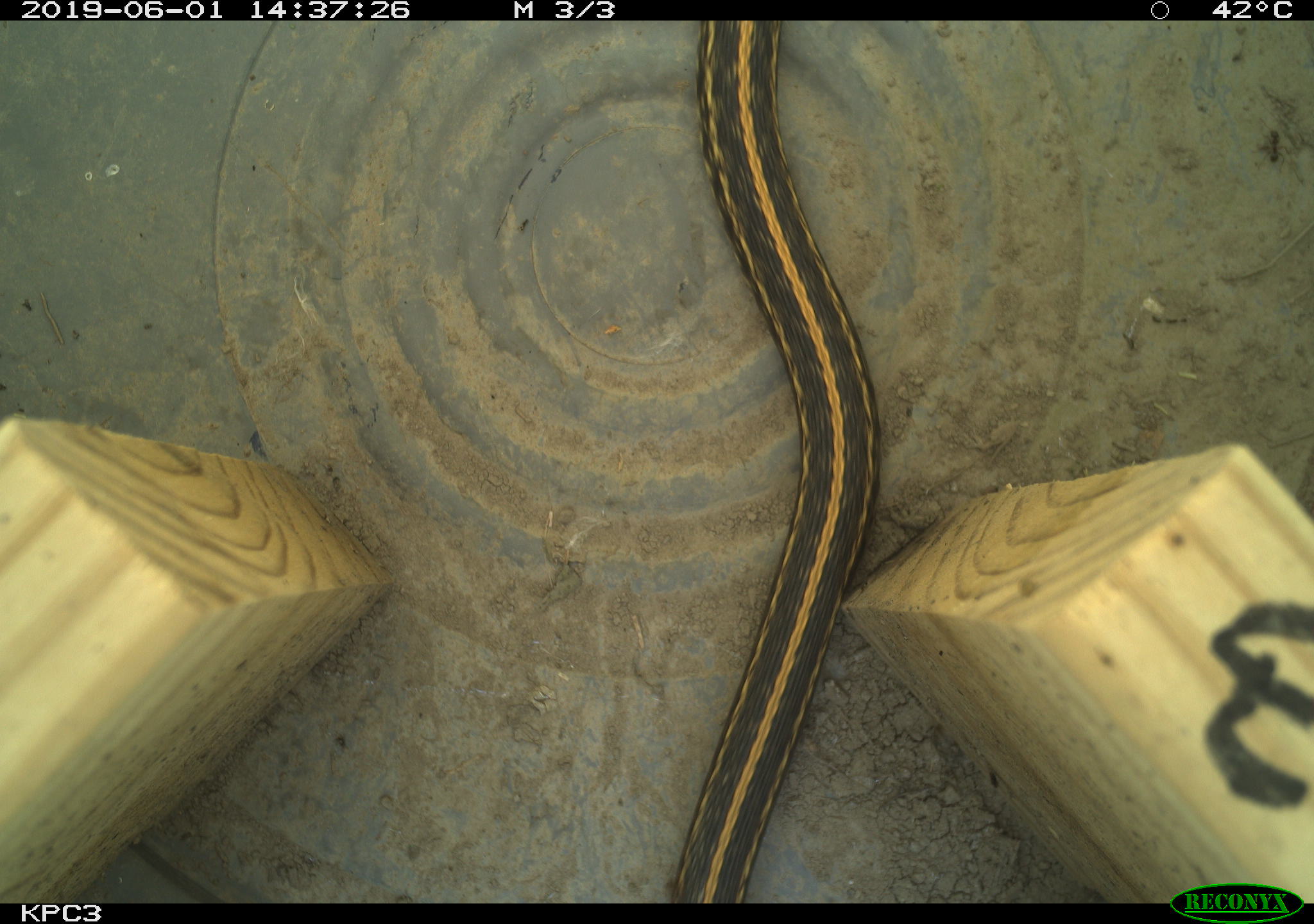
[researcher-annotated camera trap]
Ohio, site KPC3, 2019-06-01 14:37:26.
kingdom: Animalia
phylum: Chordata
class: Reptilia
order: Squamata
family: Colubridae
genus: Thamnophis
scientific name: Thamnophis radix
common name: plains gartersnake